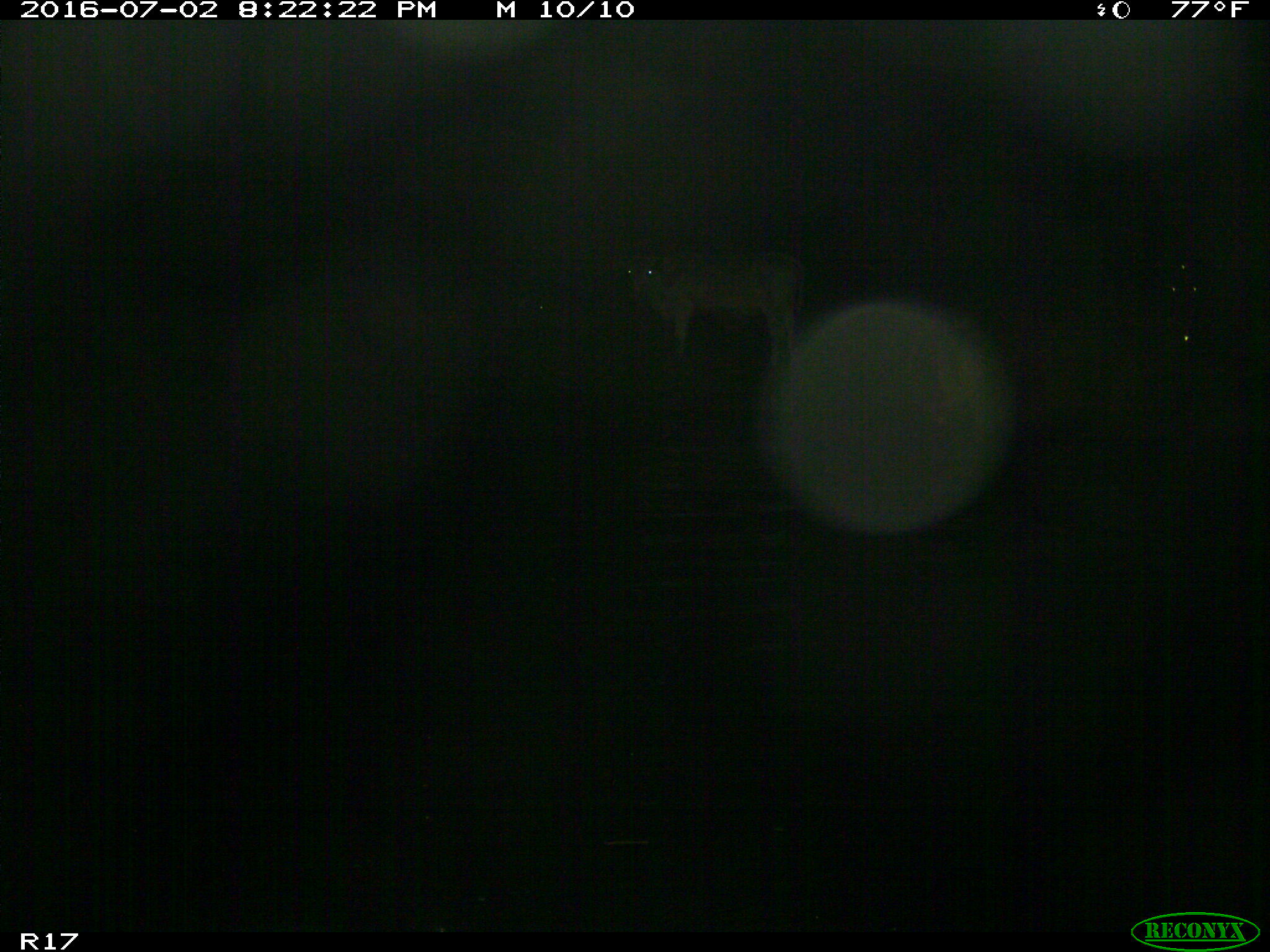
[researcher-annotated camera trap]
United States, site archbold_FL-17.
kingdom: Animalia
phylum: Chordata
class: Mammalia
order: Artiodactyla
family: Bovidae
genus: Bos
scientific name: Bos taurus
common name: domestic cow